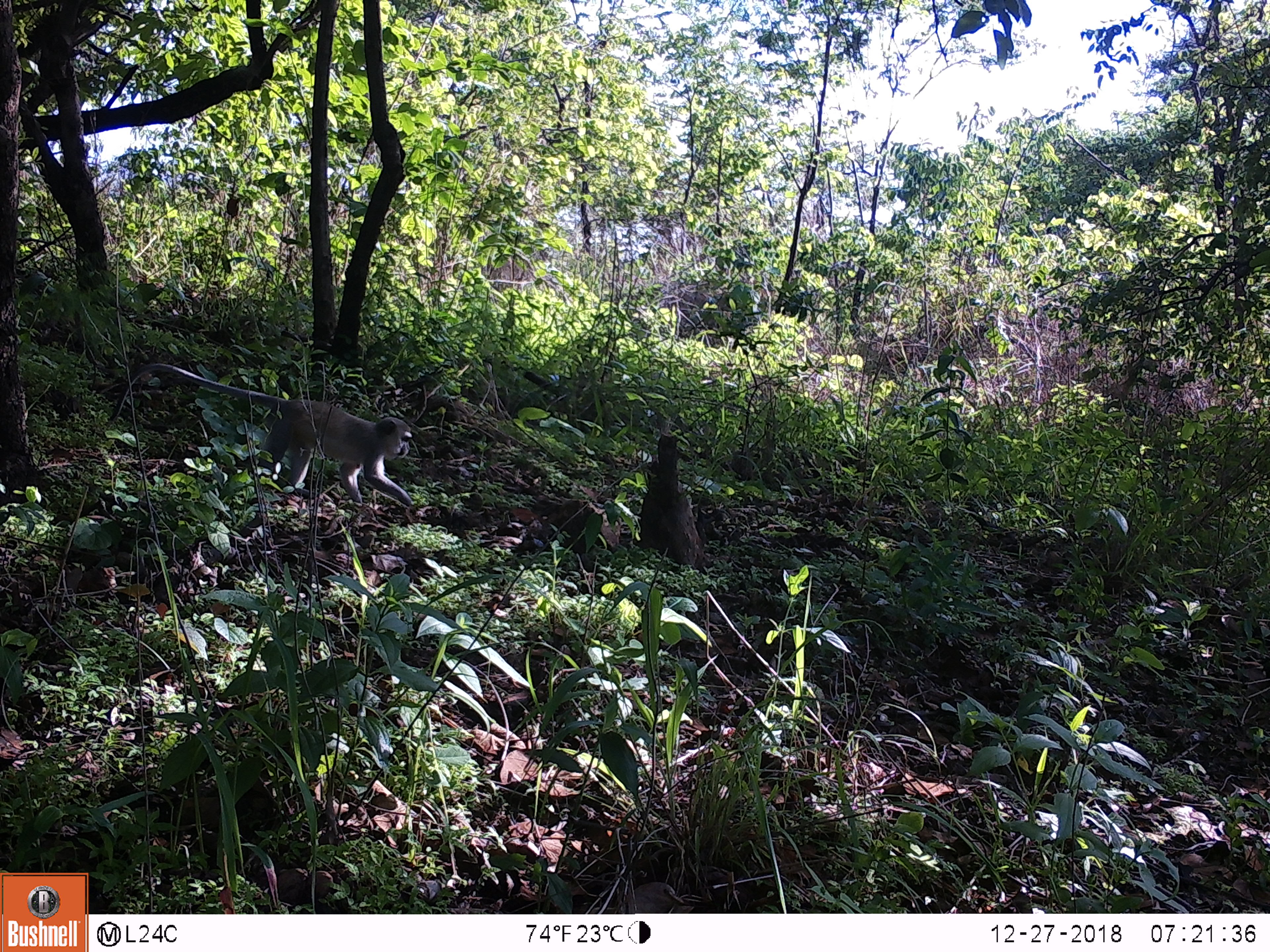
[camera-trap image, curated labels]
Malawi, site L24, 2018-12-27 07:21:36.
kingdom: Animalia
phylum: Chordata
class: Mammalia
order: Primates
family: Cercopithecidae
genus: Chlorocebus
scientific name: Chlorocebus pygerythrus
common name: vervet monkey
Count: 1.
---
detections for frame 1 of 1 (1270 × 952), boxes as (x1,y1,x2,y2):
vervet monkey: (108,352,432,525)